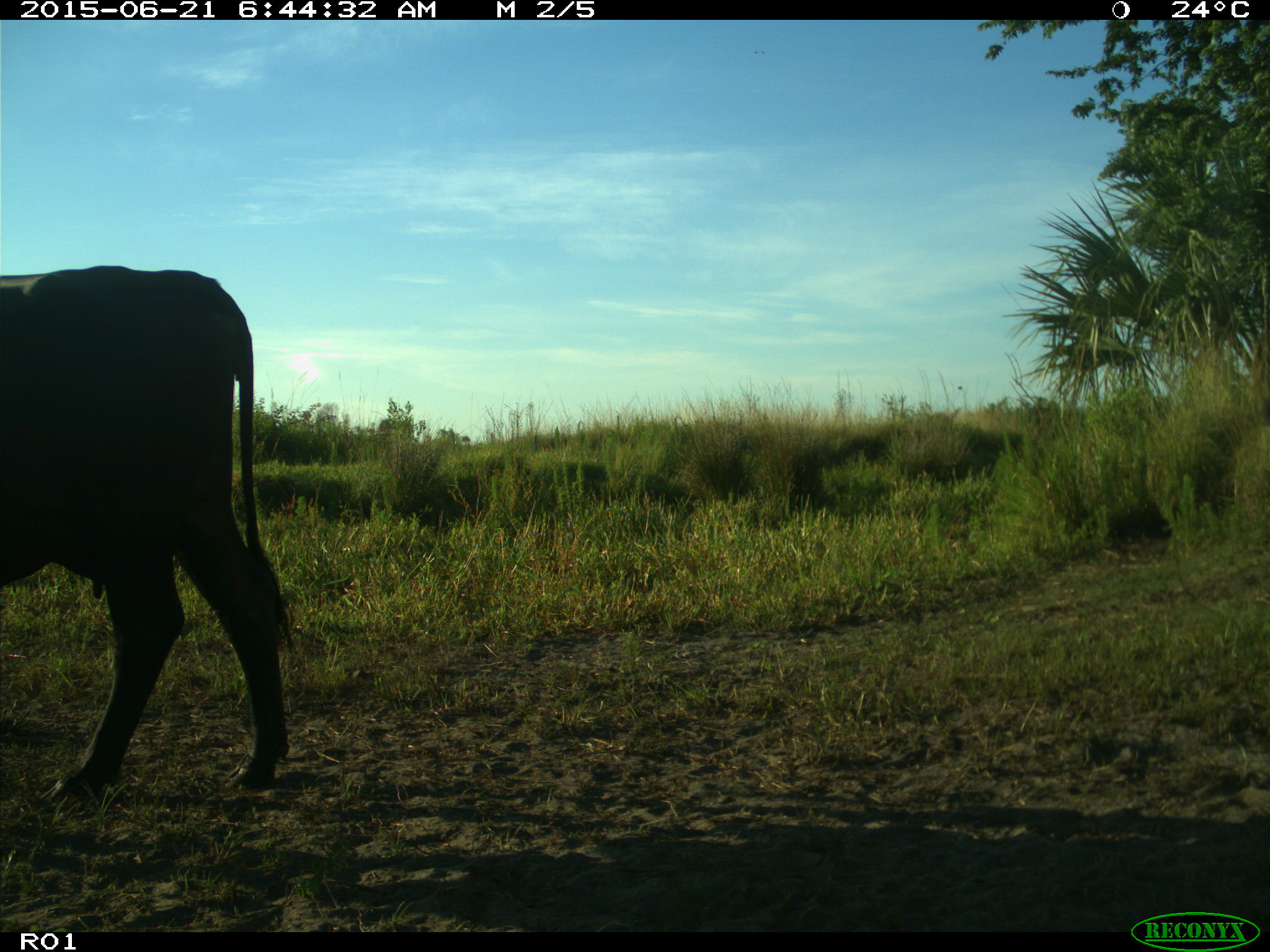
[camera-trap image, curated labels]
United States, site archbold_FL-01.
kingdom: Animalia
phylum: Chordata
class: Mammalia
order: Artiodactyla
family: Bovidae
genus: Bos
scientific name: Bos taurus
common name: domestic cow